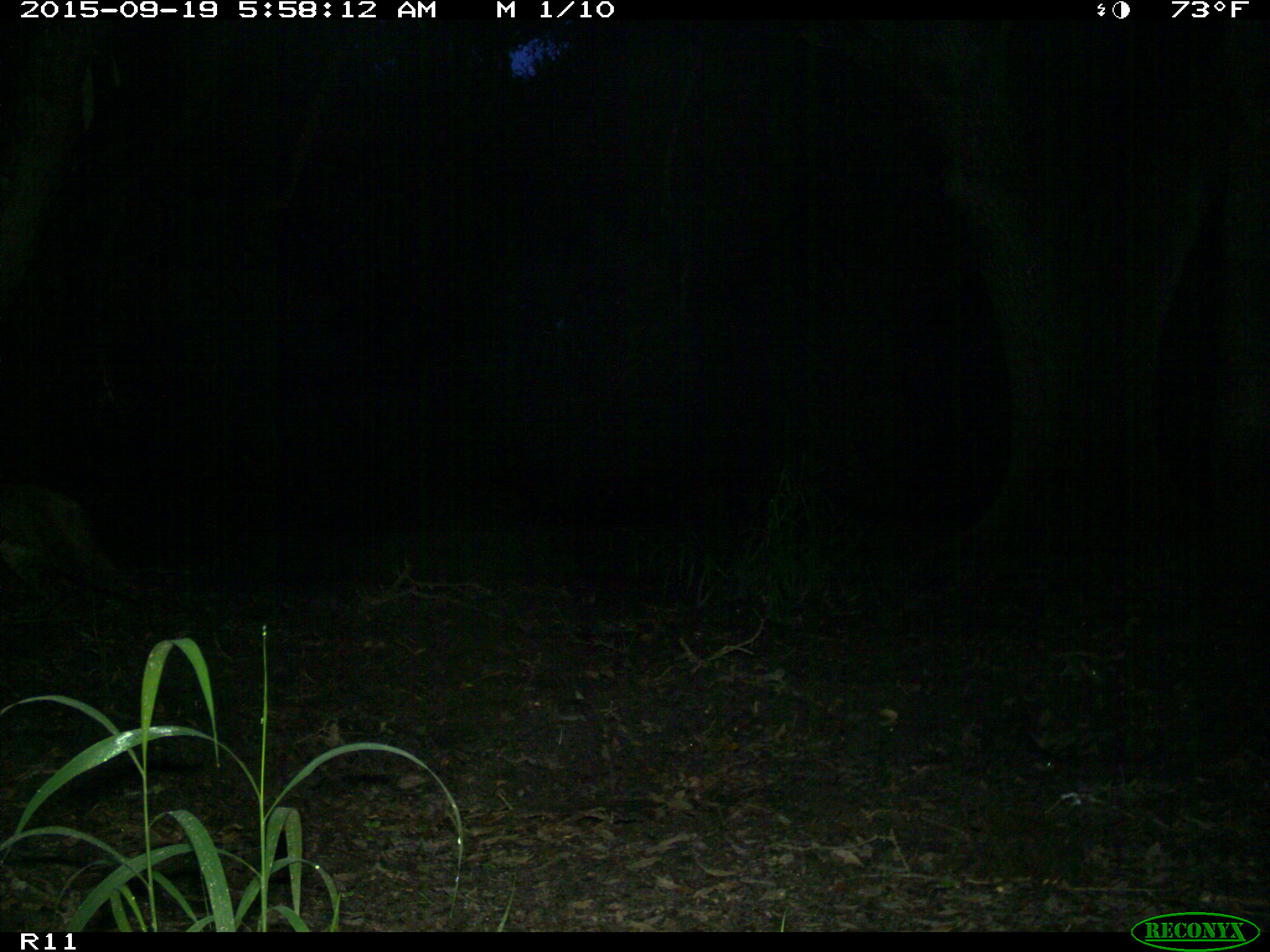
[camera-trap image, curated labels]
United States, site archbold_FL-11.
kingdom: Animalia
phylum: Chordata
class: Mammalia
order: Carnivora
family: Felidae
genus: Lynx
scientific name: Lynx rufus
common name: bobcat